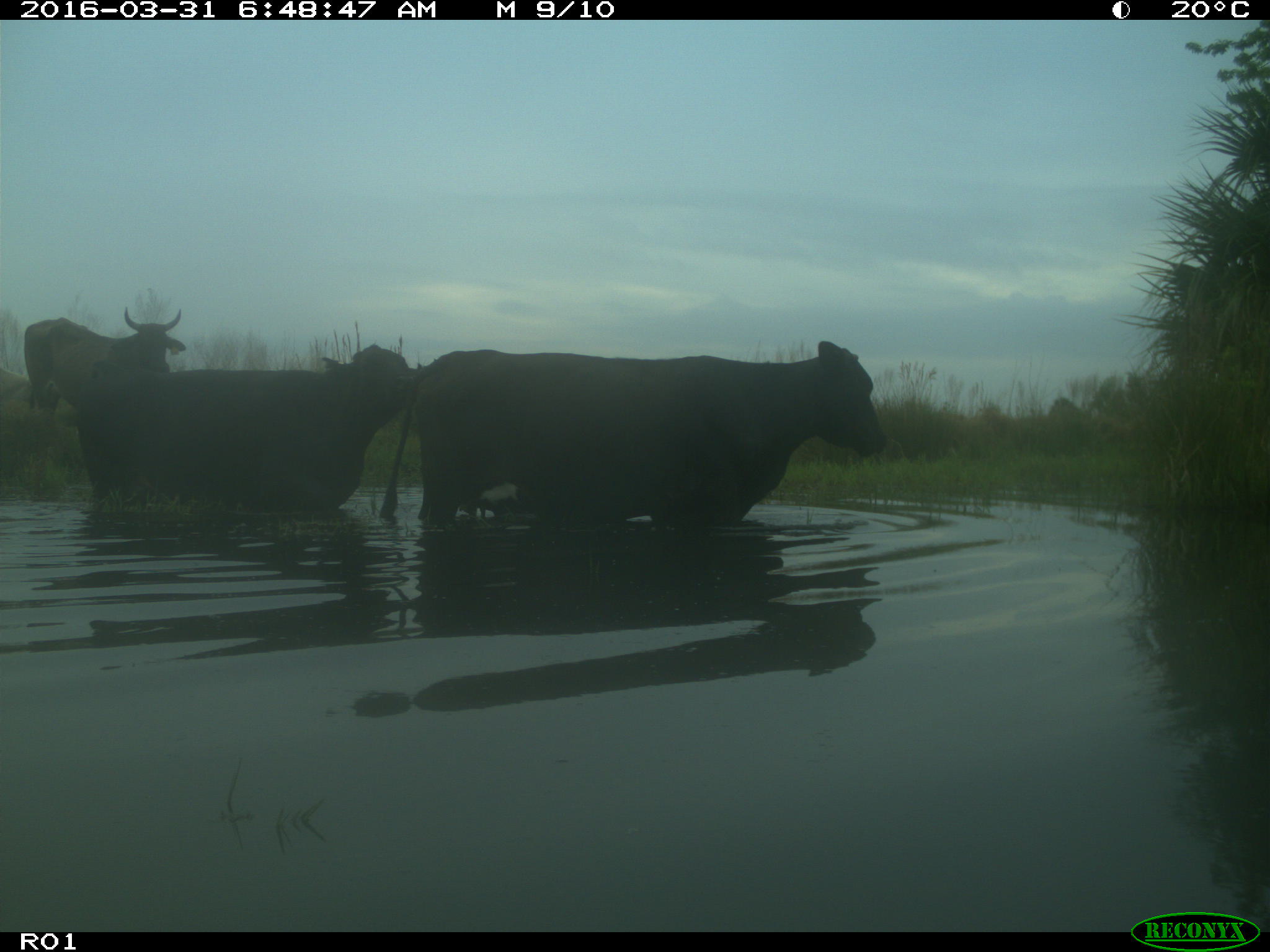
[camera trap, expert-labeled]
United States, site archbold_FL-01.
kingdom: Animalia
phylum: Chordata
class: Mammalia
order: Artiodactyla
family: Bovidae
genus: Bos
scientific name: Bos taurus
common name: domestic cow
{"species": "Bos taurus (domestic cow)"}